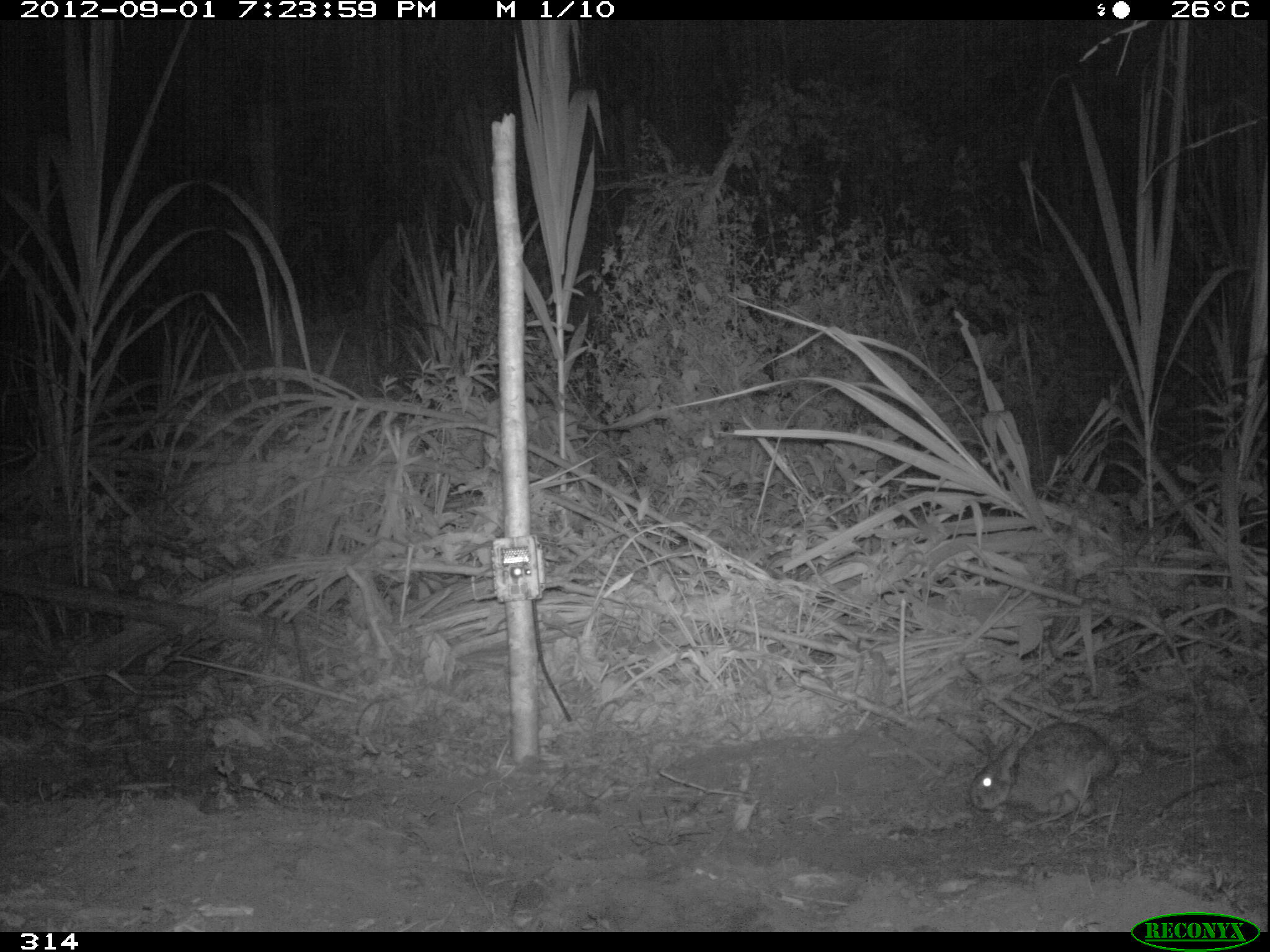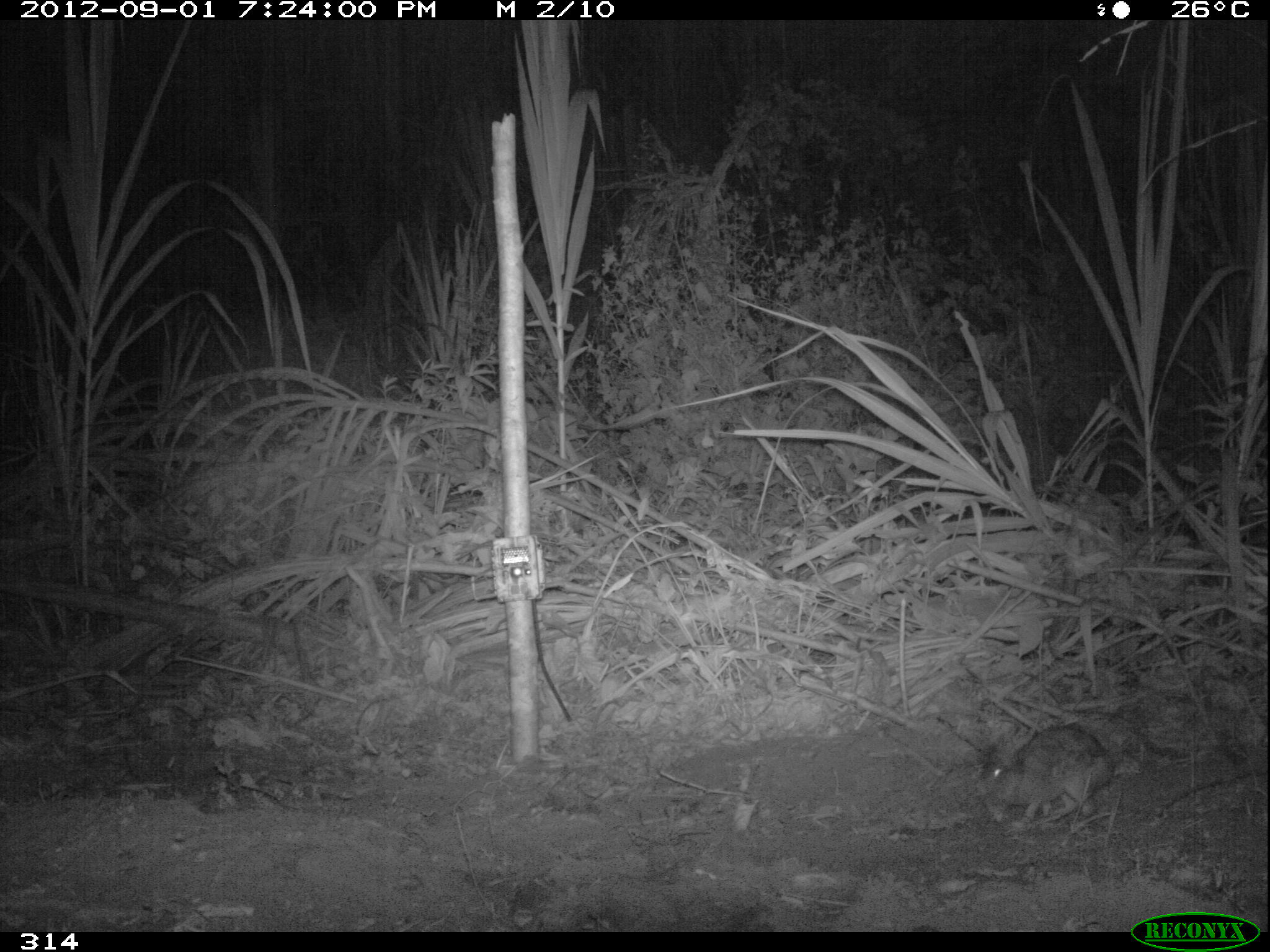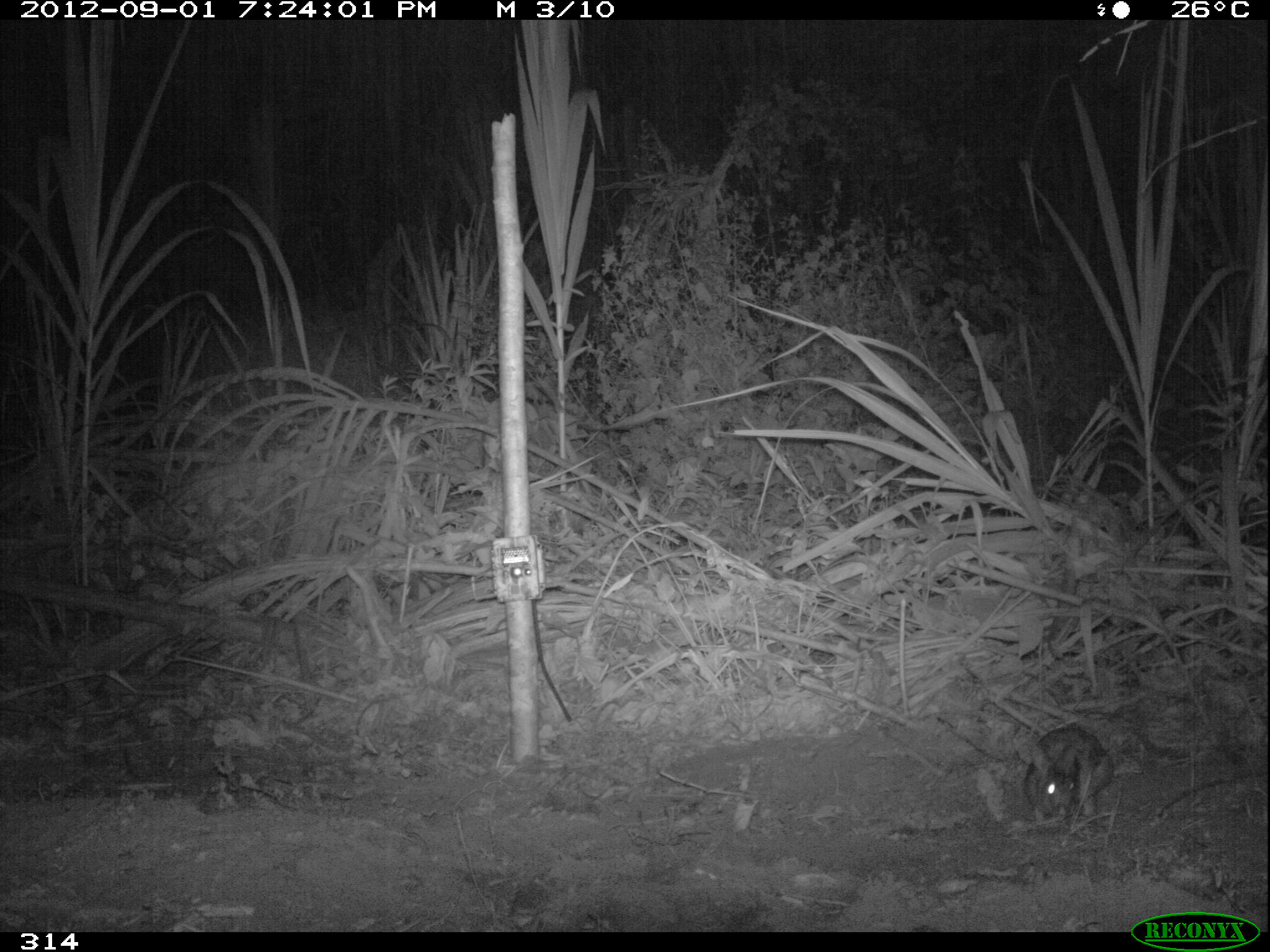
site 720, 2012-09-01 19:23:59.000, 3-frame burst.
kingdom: Animalia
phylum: Chordata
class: Mammalia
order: Lagomorpha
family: Leporidae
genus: Sylvilagus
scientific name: Sylvilagus brasiliensis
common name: tapeti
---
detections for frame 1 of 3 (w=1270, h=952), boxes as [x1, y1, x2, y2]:
sylvilagus brasiliensis: [967, 720, 1119, 815]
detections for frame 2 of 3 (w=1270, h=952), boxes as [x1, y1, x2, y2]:
sylvilagus brasiliensis: [973, 722, 1116, 826]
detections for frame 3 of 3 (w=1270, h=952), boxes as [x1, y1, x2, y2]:
sylvilagus brasiliensis: [1022, 724, 1107, 819]